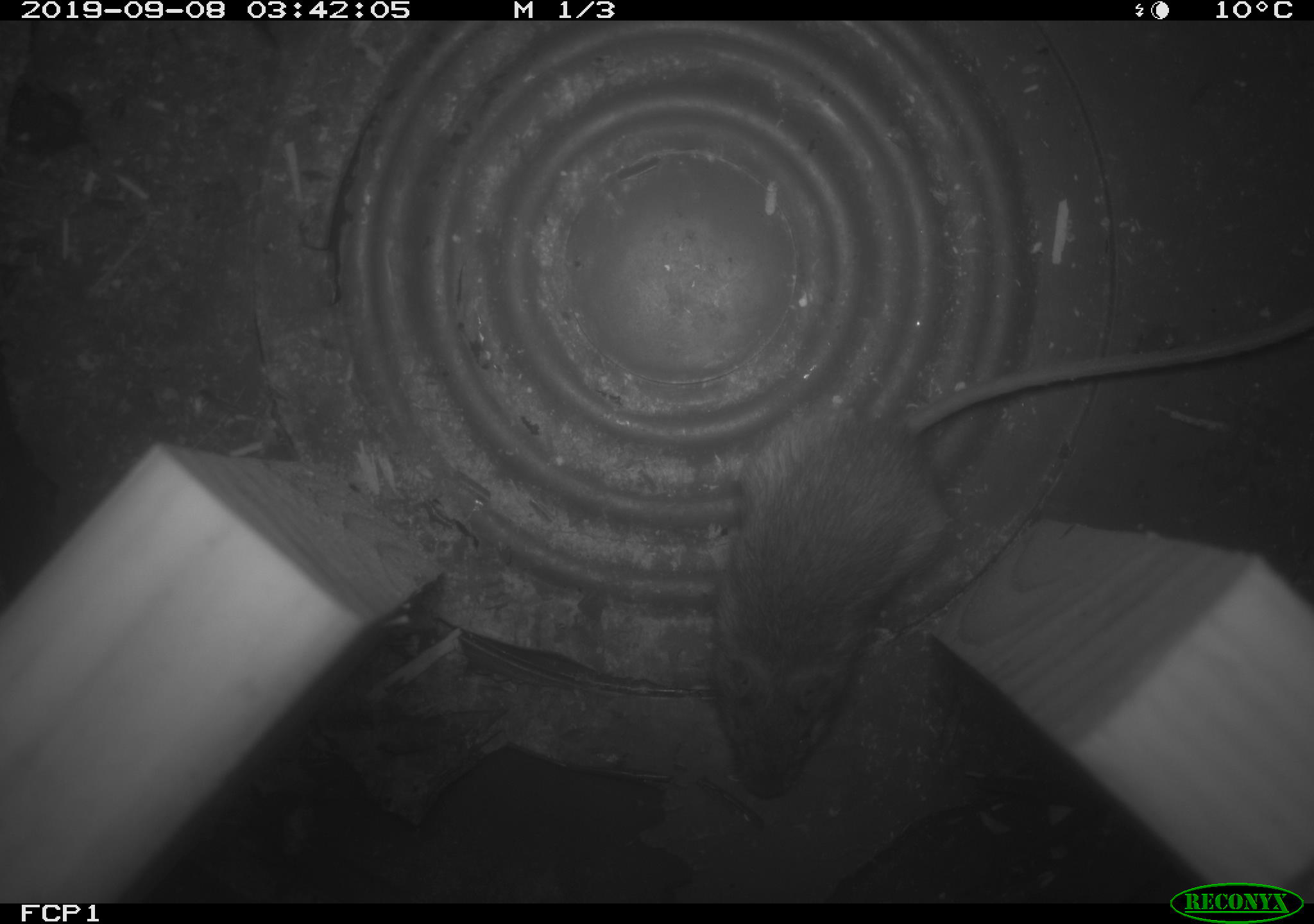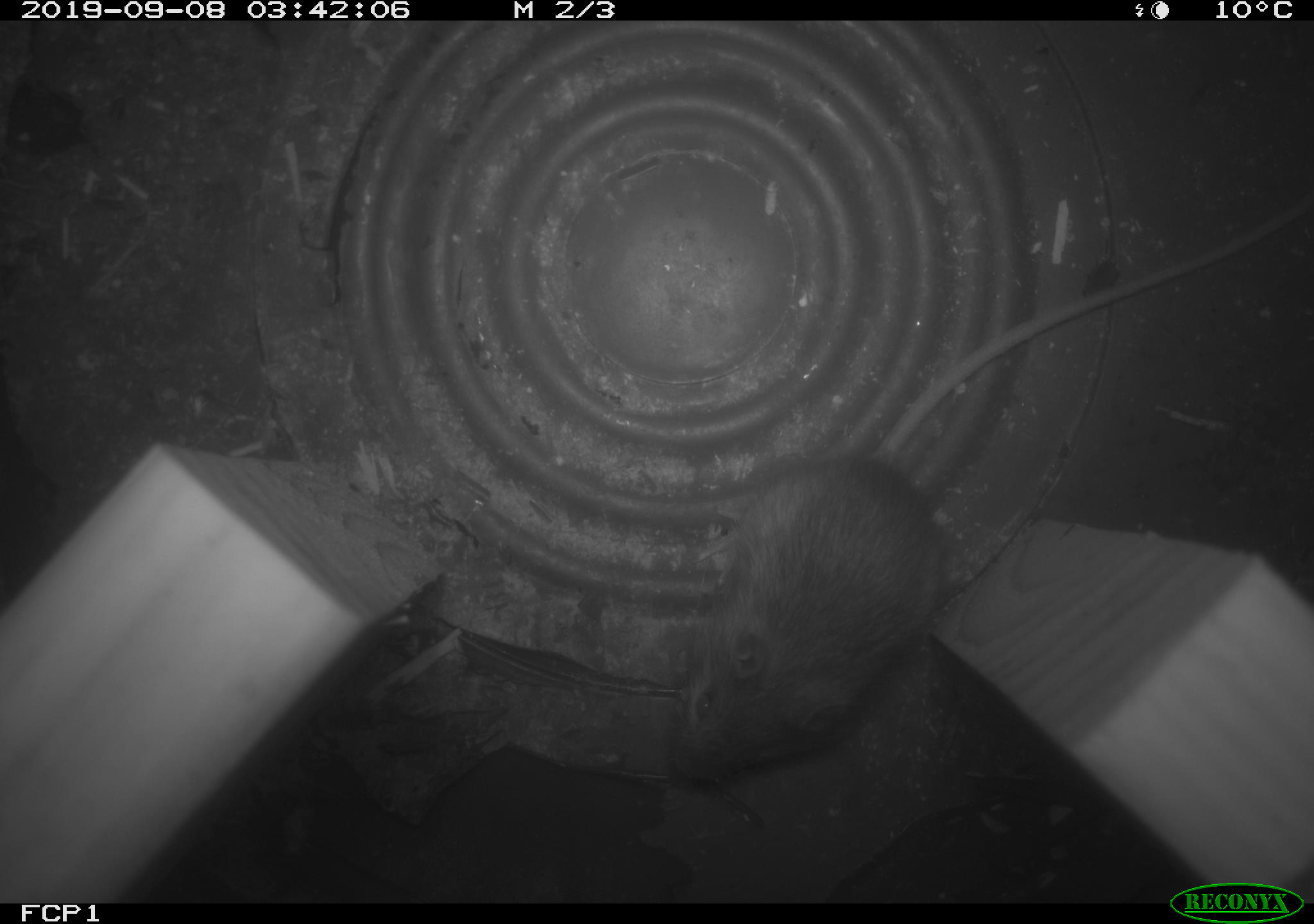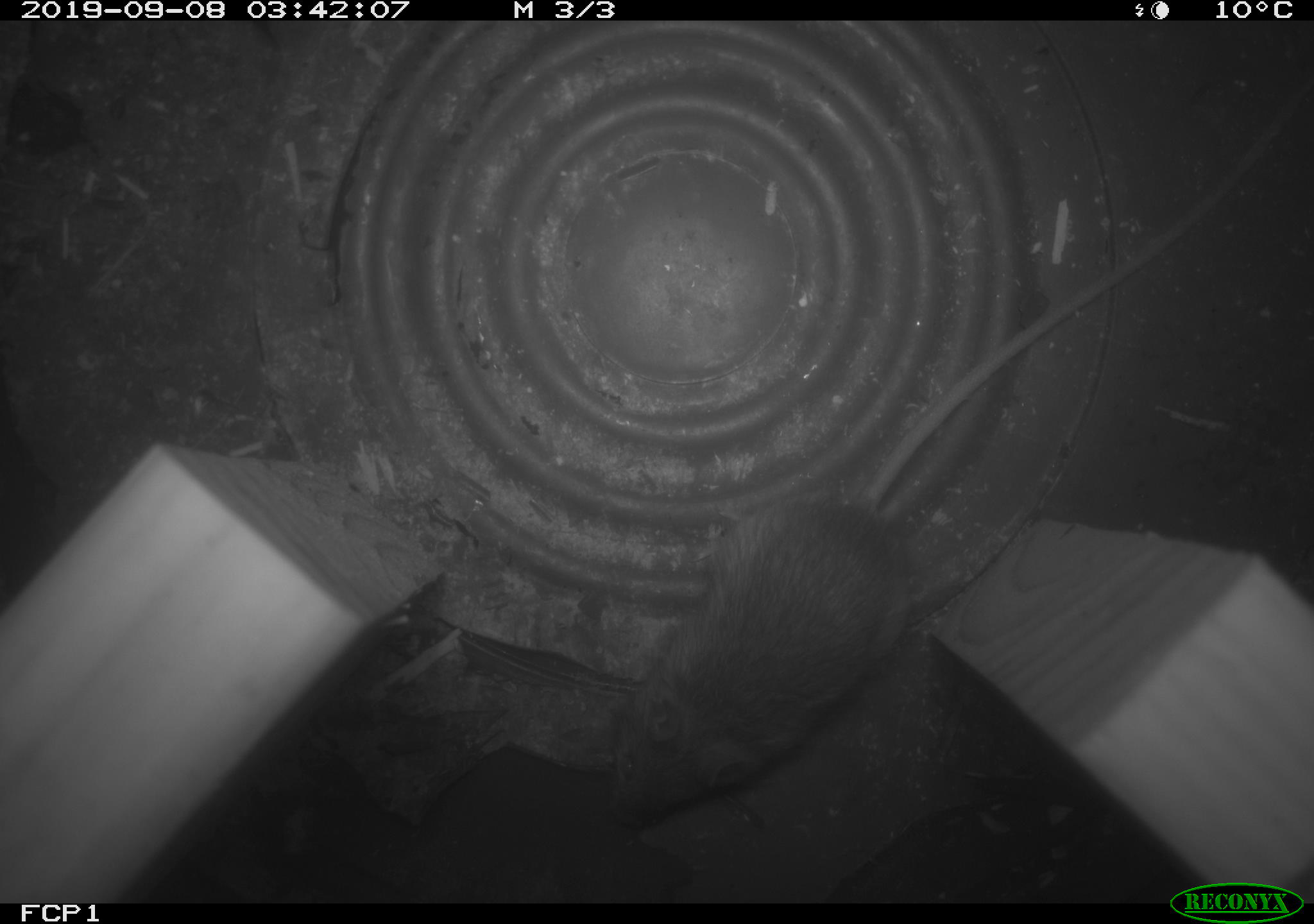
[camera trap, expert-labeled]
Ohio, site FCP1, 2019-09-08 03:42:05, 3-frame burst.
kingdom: Animalia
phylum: Chordata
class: Mammalia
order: Rodentia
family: Zapodidae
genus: Napaeozapus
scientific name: Napaeozapus insignis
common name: woodland jumping mouse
Woodland jumping mouse (Napaeozapus insignis).